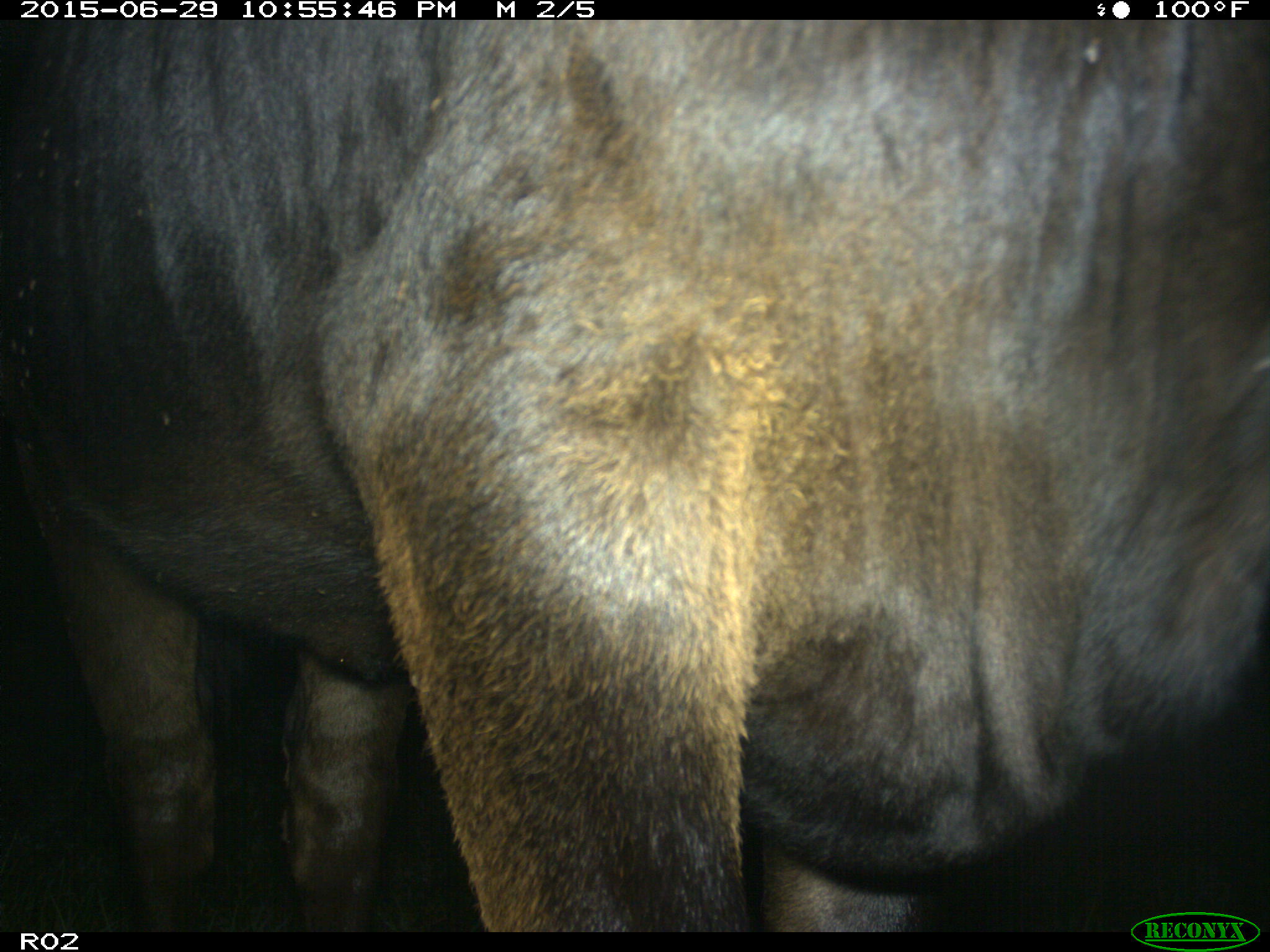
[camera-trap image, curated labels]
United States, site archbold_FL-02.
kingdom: Animalia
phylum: Chordata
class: Mammalia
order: Artiodactyla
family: Bovidae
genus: Bos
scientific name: Bos taurus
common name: domestic cow